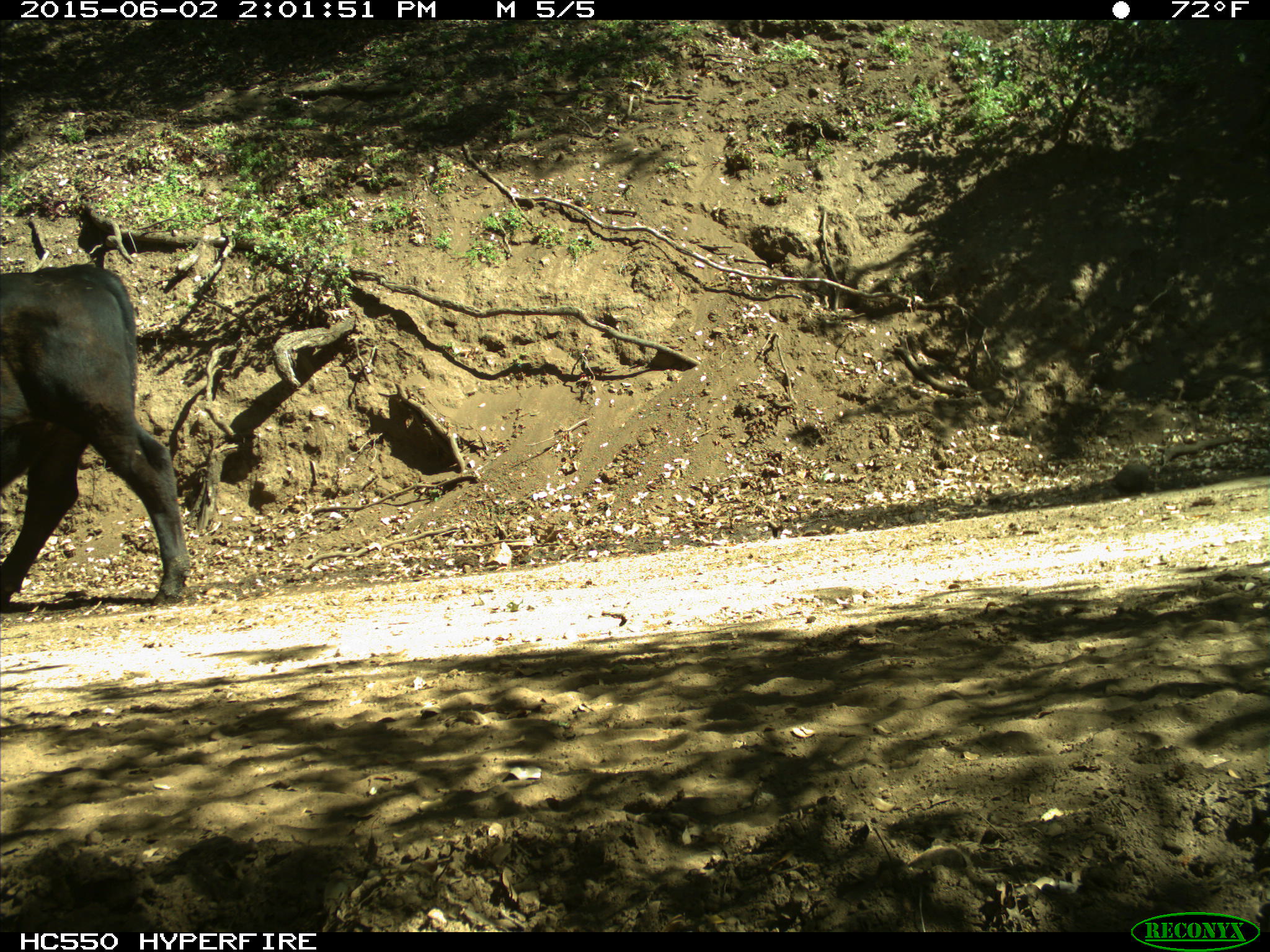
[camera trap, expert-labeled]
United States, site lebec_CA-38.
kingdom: Animalia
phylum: Chordata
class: Mammalia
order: Artiodactyla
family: Bovidae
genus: Bos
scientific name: Bos taurus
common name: domestic cow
Bos taurus (domestic cow).